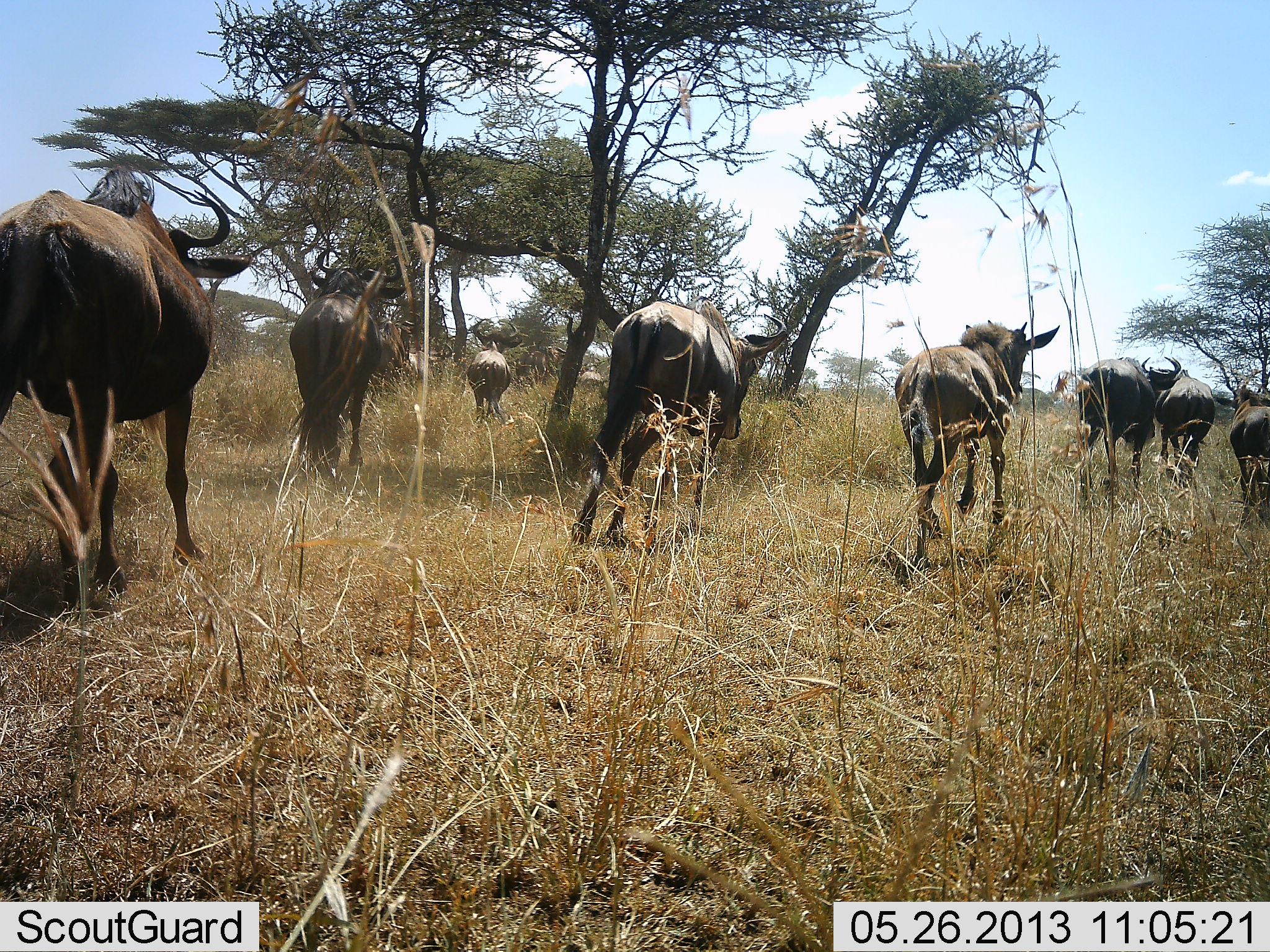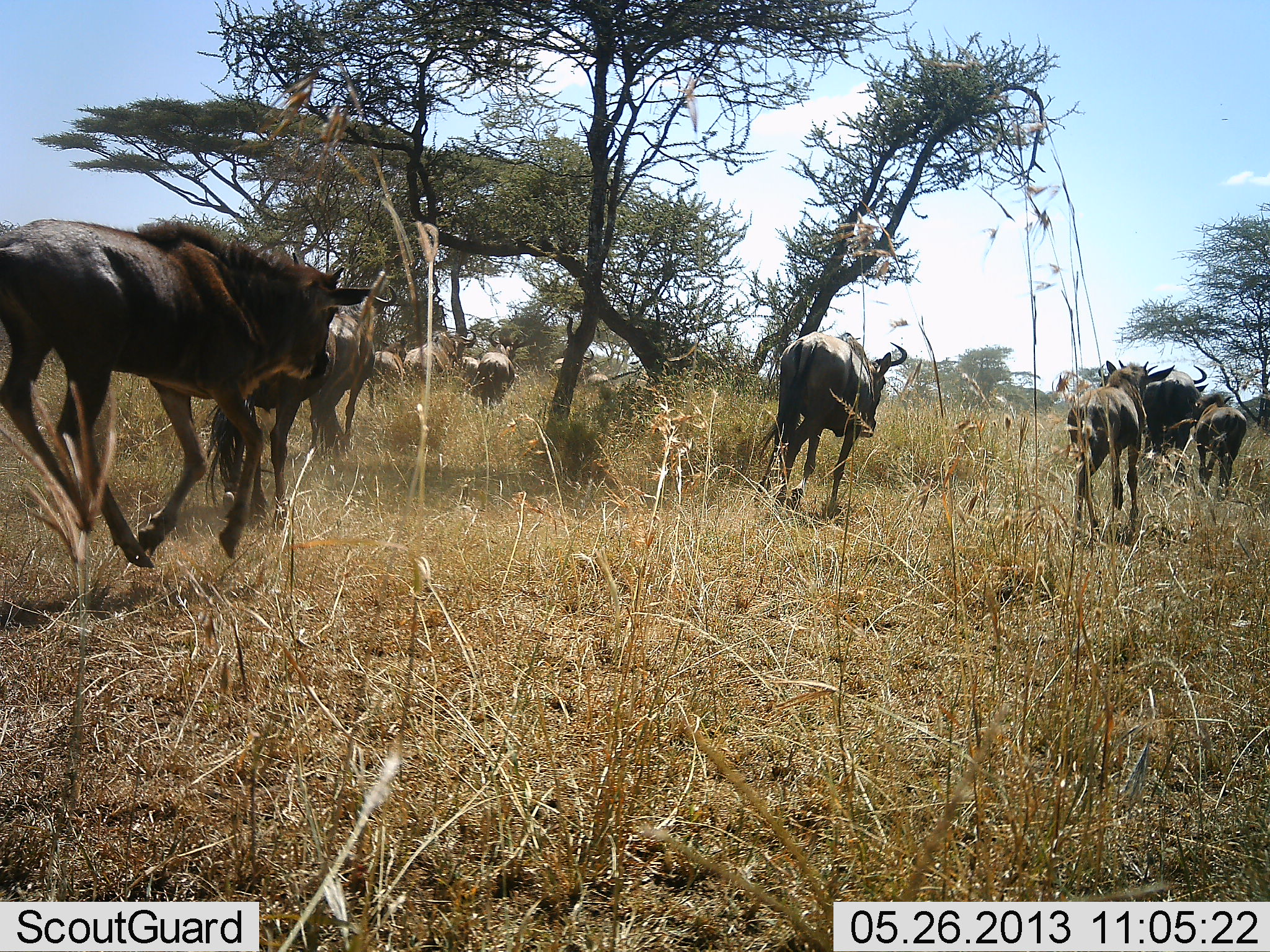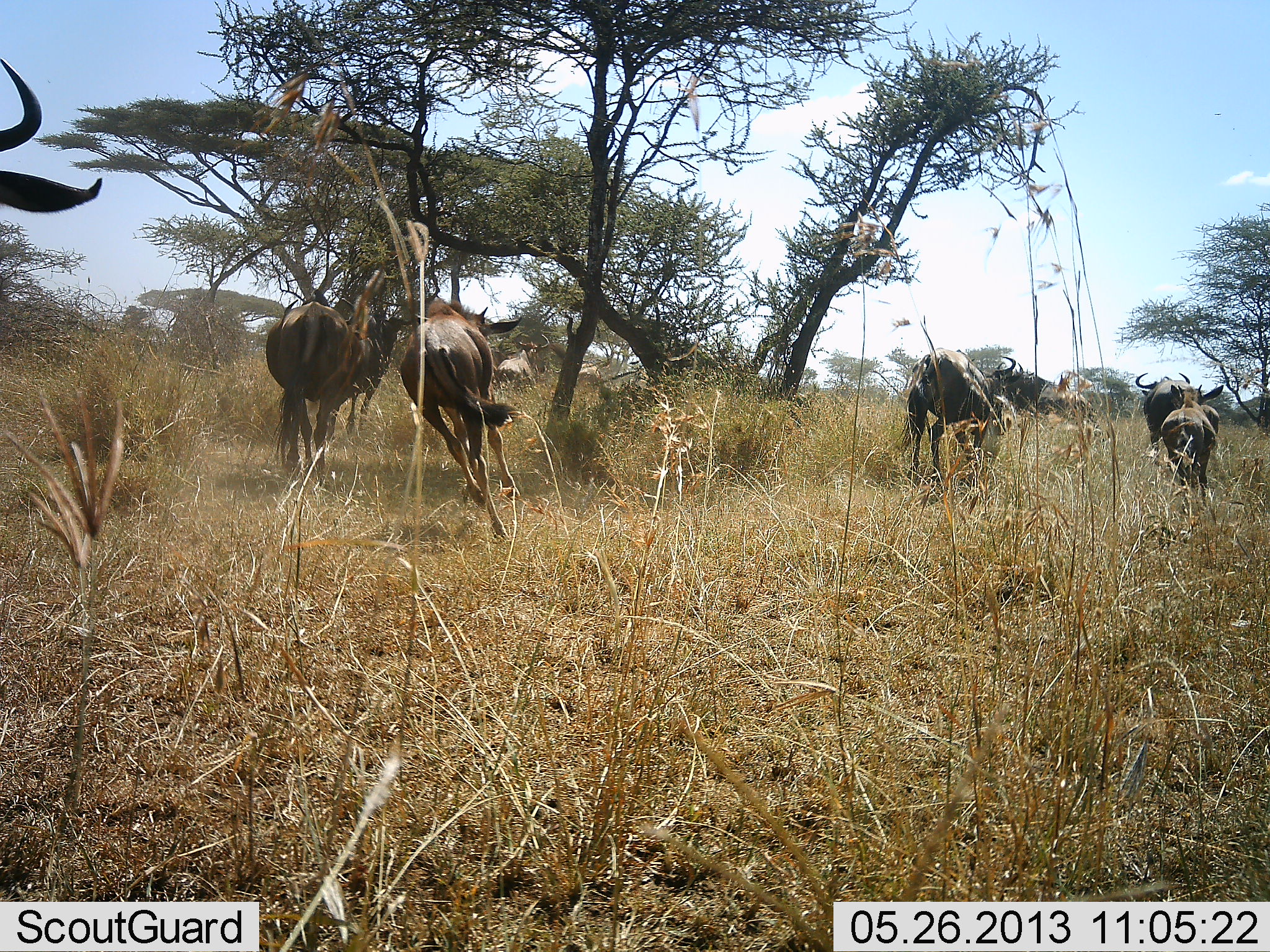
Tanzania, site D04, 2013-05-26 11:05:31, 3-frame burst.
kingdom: Animalia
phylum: Chordata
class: Mammalia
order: Artiodactyla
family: Bovidae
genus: Connochaetes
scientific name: Connochaetes taurinus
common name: blue wildebeest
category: wildebeest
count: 10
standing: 0%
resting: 0%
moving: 100%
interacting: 9%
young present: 36%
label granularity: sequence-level